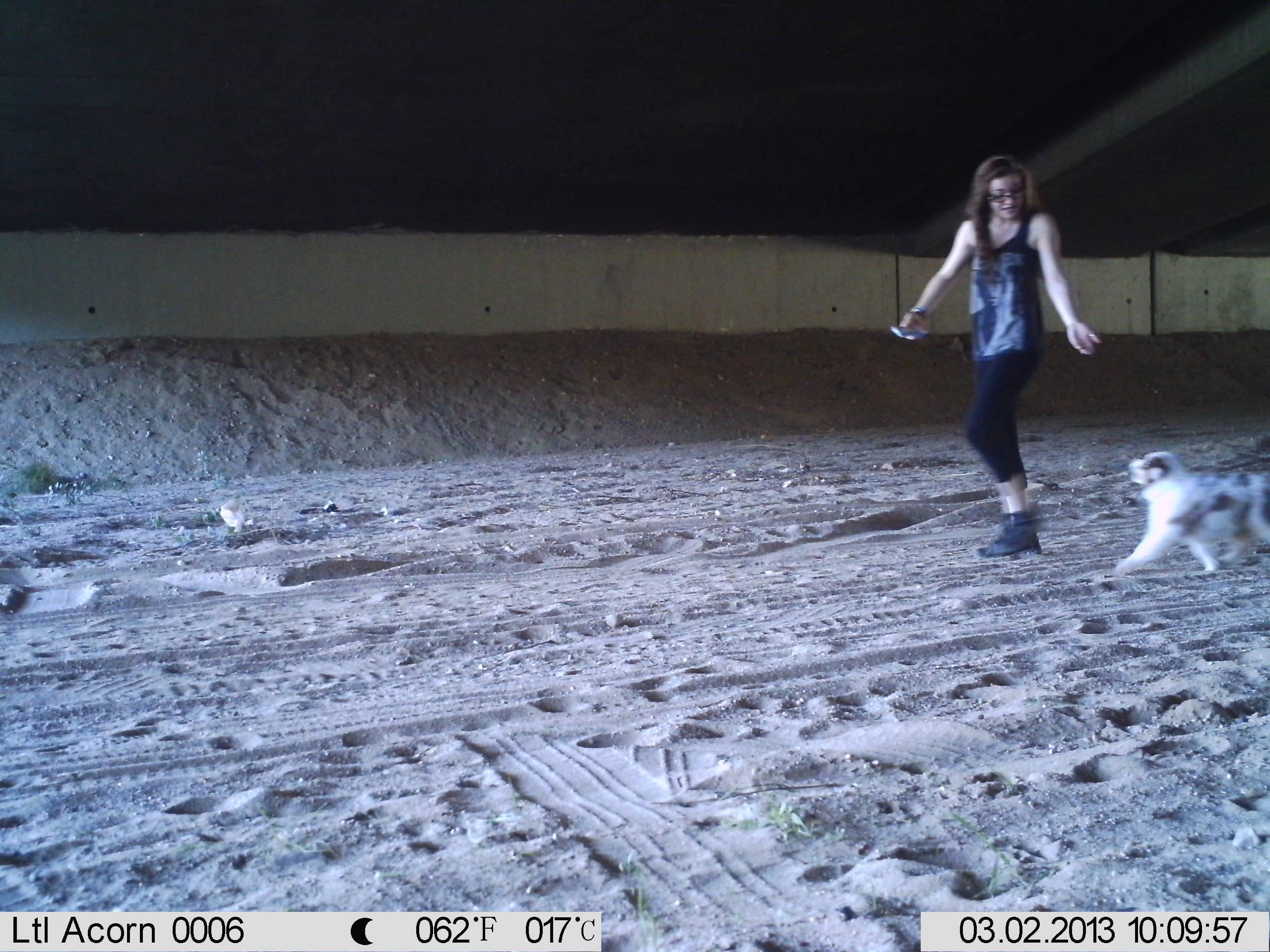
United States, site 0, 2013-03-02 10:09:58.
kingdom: Animalia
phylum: Chordata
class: Mammalia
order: Carnivora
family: Canidae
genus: Canis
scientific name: Canis familiaris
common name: domestic dog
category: dog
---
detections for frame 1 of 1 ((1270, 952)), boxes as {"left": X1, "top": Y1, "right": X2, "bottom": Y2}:
dog: {"left": 1111, "top": 447, "right": 1268, "bottom": 574}